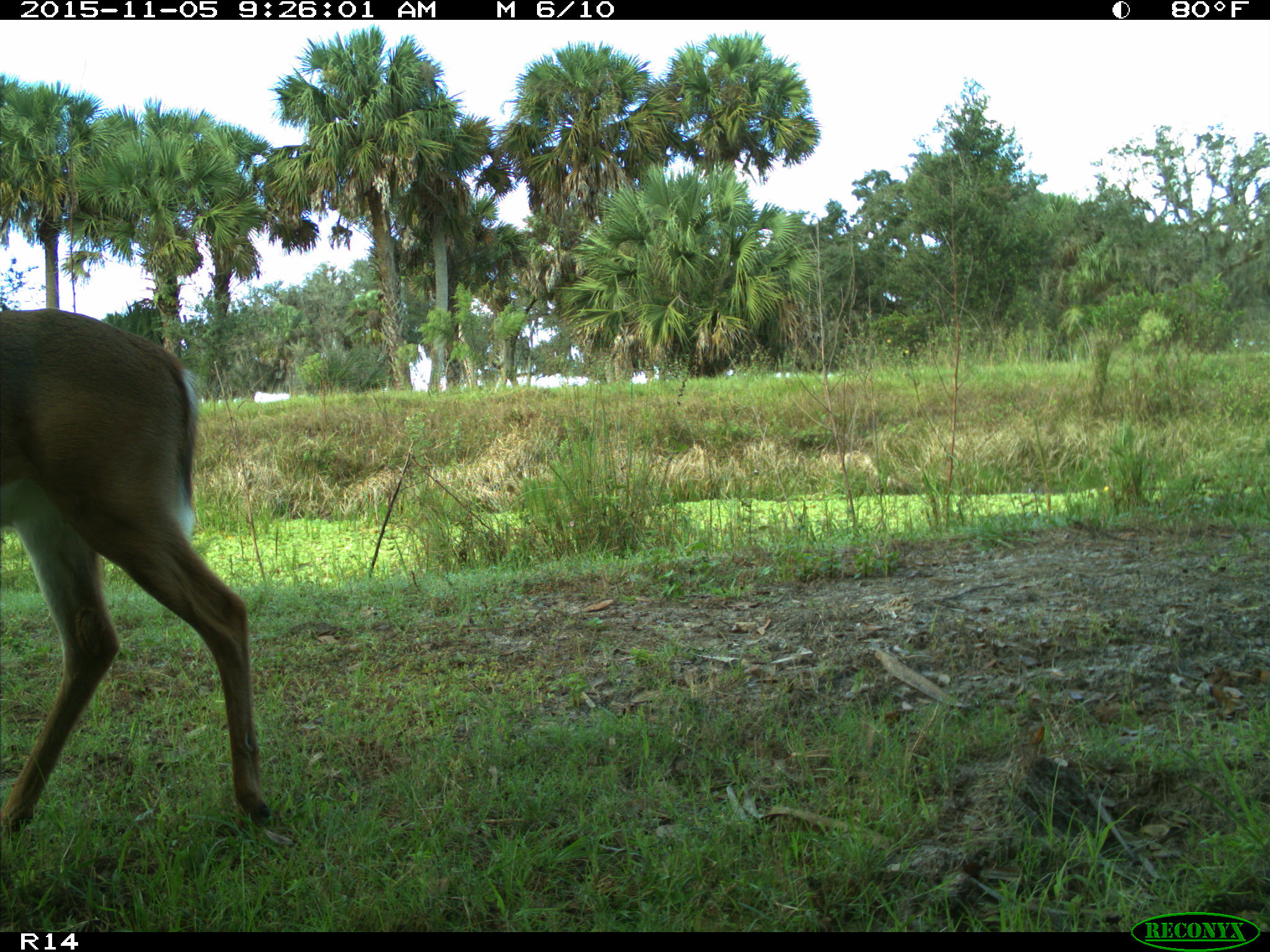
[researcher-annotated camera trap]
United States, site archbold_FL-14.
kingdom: Animalia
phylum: Chordata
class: Mammalia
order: Artiodactyla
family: Cervidae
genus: Odocoileus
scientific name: Odocoileus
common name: deer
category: unidentified deer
Unidentified deer (deer) (Odocoileus).